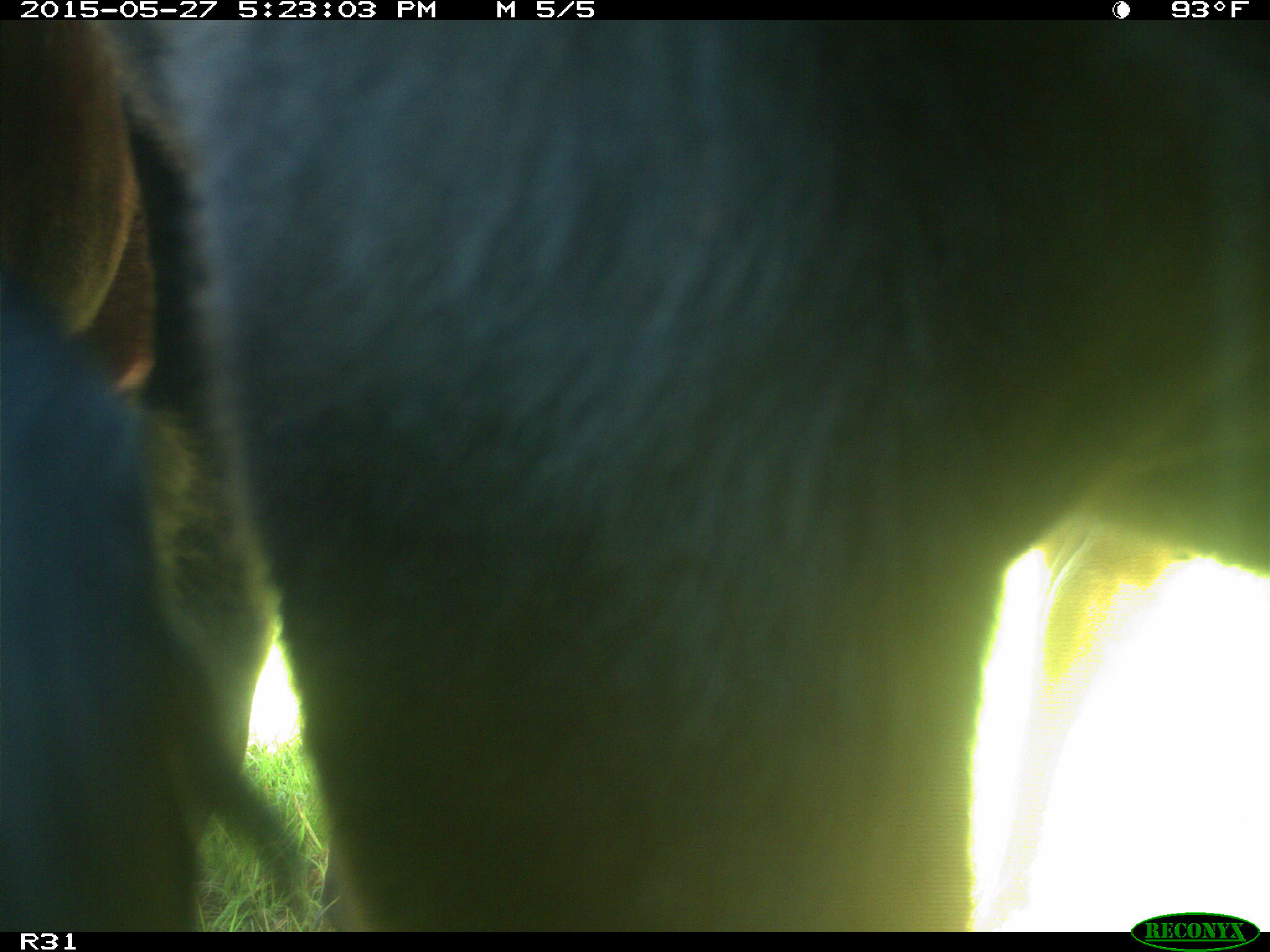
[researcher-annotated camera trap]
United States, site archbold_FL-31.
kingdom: Animalia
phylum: Chordata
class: Mammalia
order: Artiodactyla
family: Bovidae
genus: Bos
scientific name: Bos taurus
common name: domestic cow